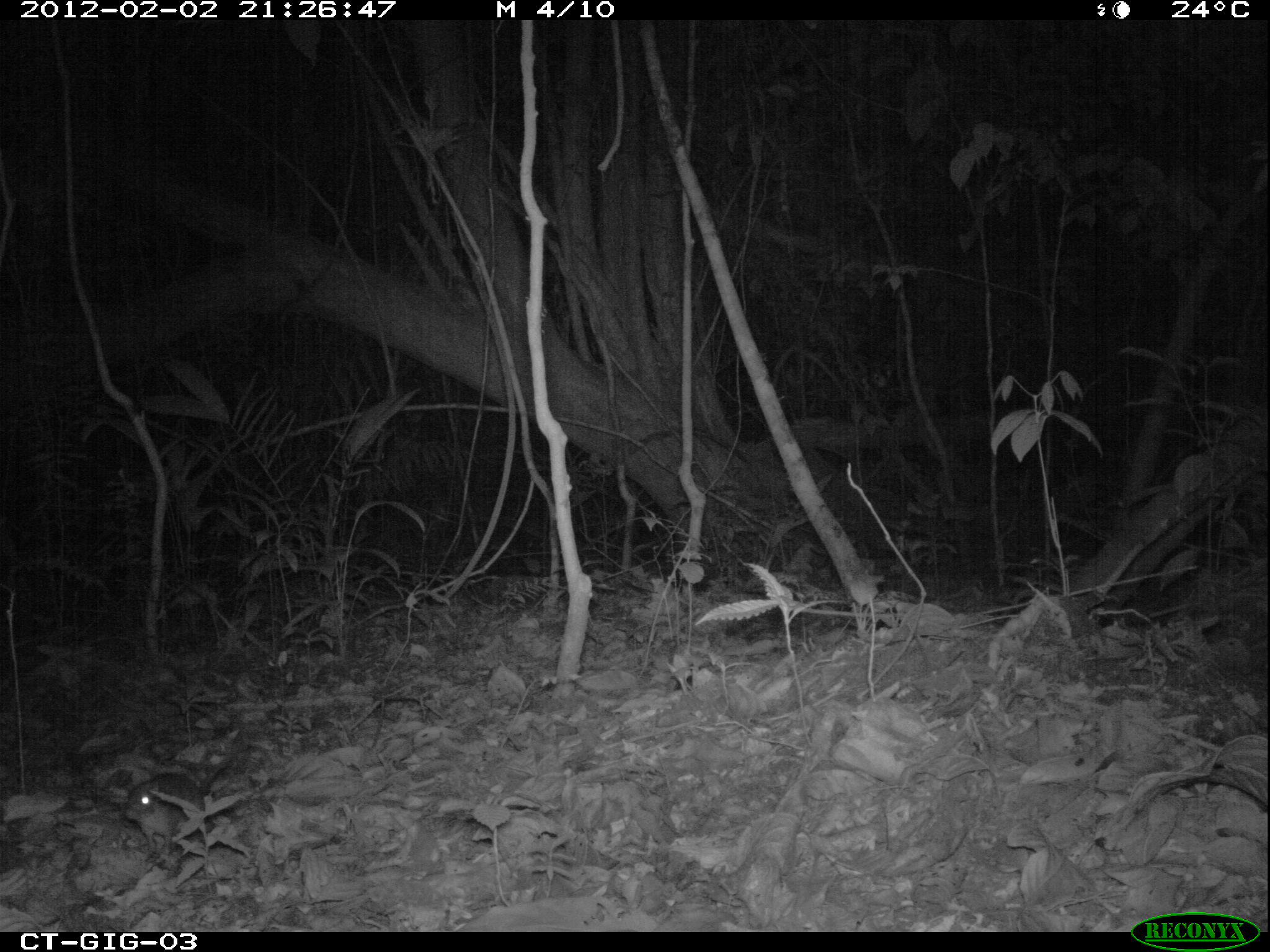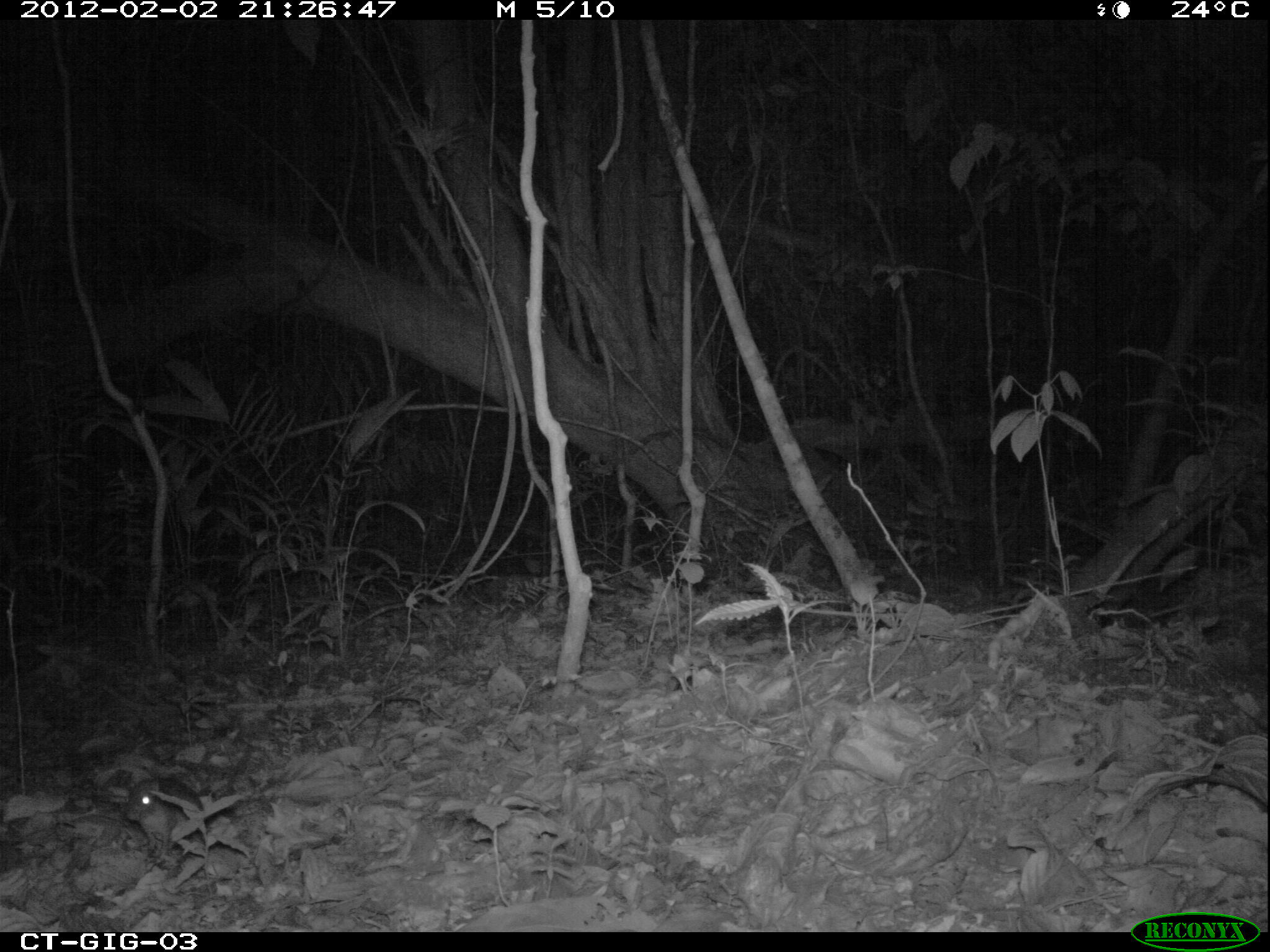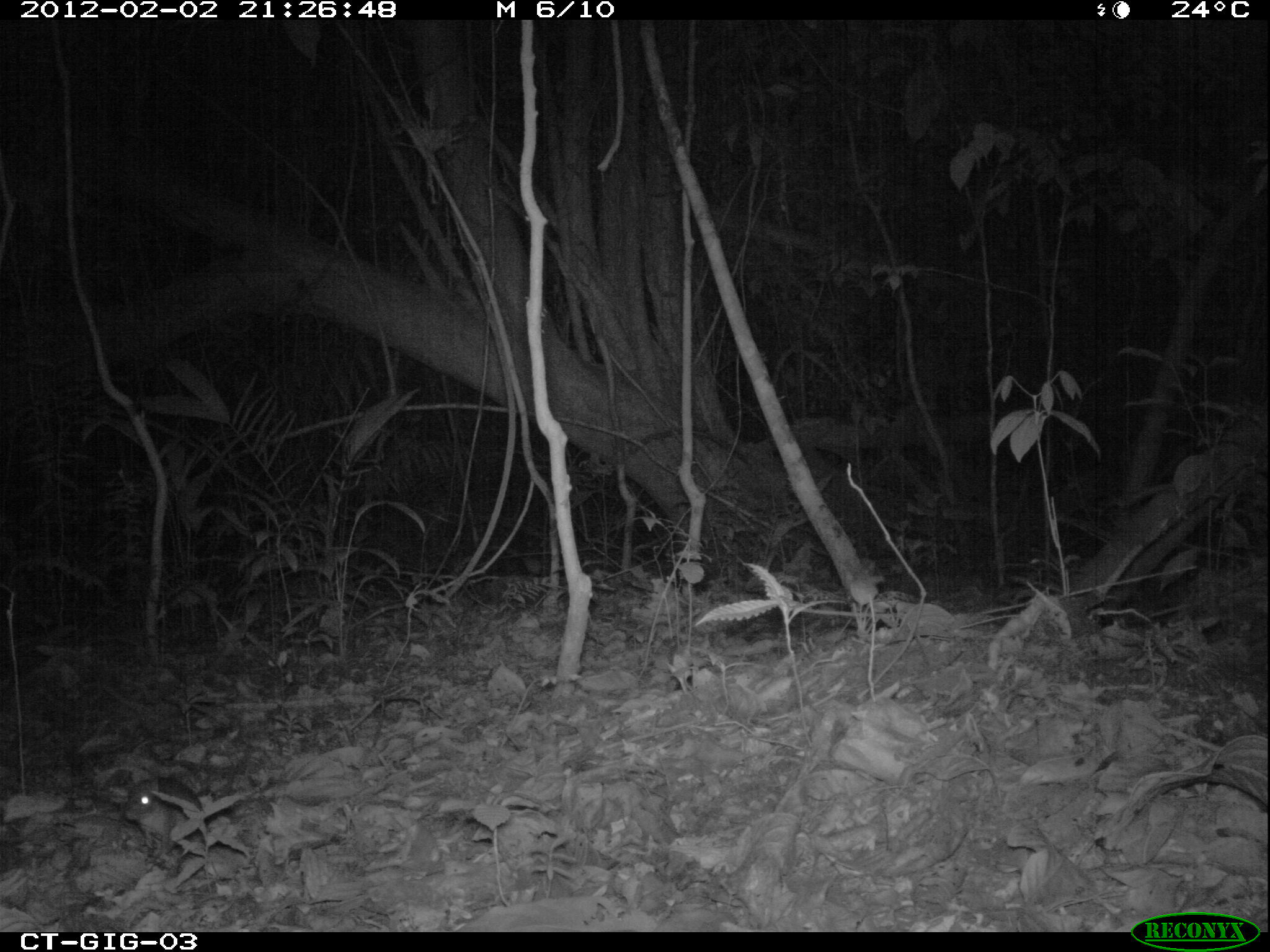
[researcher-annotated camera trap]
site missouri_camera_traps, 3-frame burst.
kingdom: Animalia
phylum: Chordata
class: Mammalia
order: Rodentia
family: Muridae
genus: Rattus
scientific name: Rattus praetor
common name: spiny rat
Spiny rat (Rattus praetor). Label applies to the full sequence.